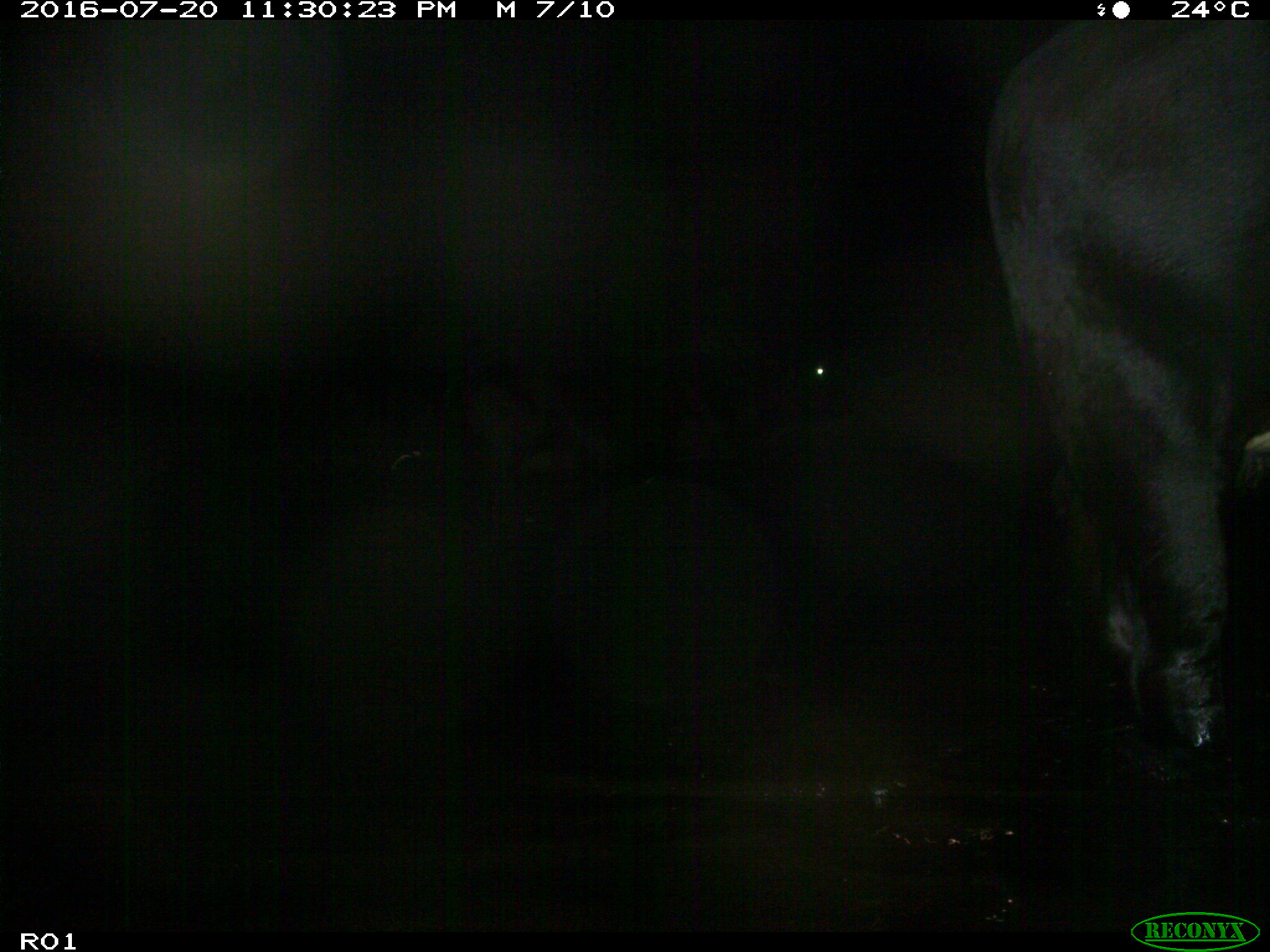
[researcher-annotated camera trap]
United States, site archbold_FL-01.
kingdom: Animalia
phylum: Chordata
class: Mammalia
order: Artiodactyla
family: Bovidae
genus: Bos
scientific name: Bos taurus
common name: domestic cow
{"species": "Bos taurus (domestic cow)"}